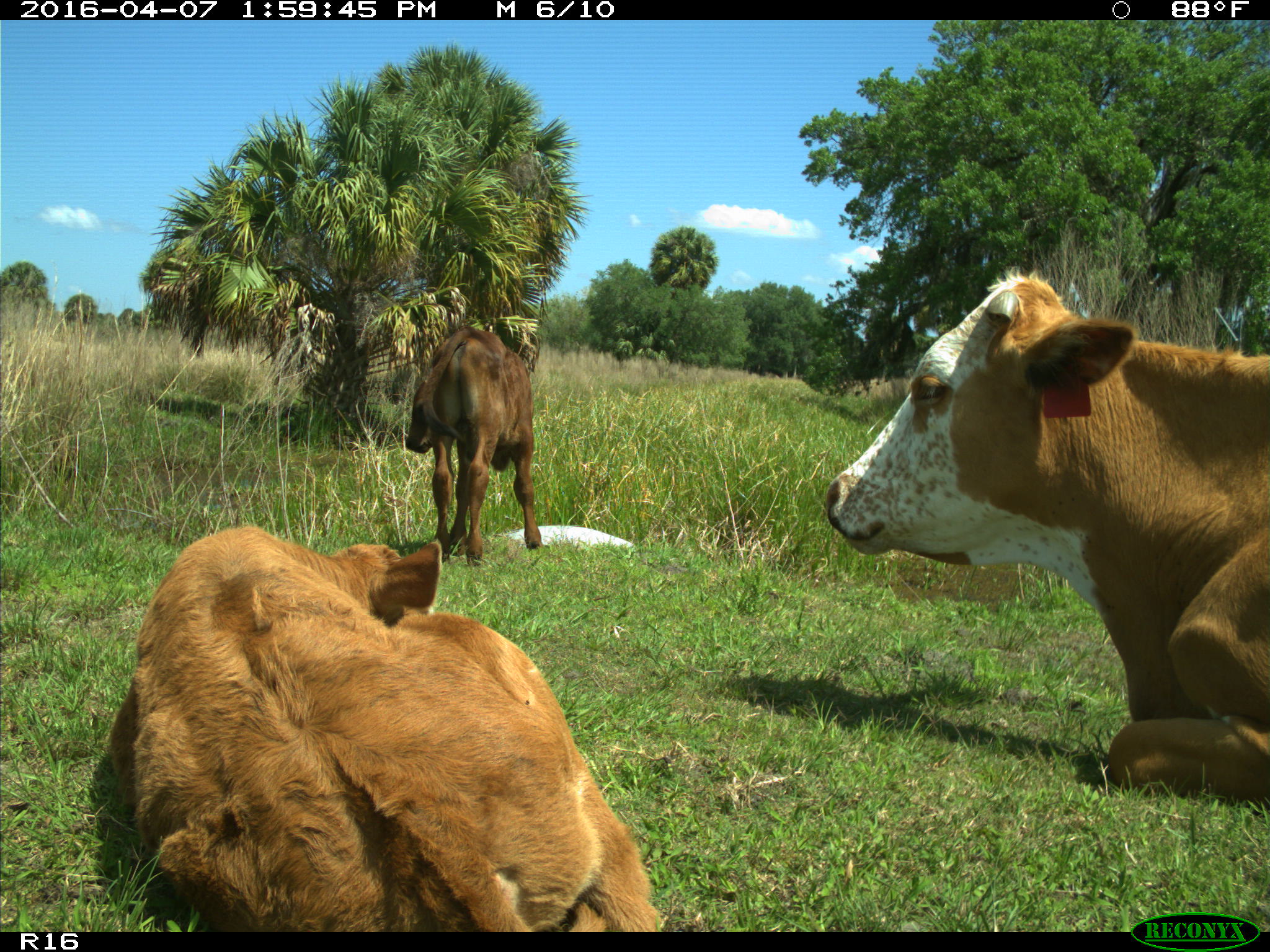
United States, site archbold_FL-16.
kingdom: Animalia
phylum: Chordata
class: Mammalia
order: Artiodactyla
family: Bovidae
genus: Bos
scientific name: Bos taurus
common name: domestic cow